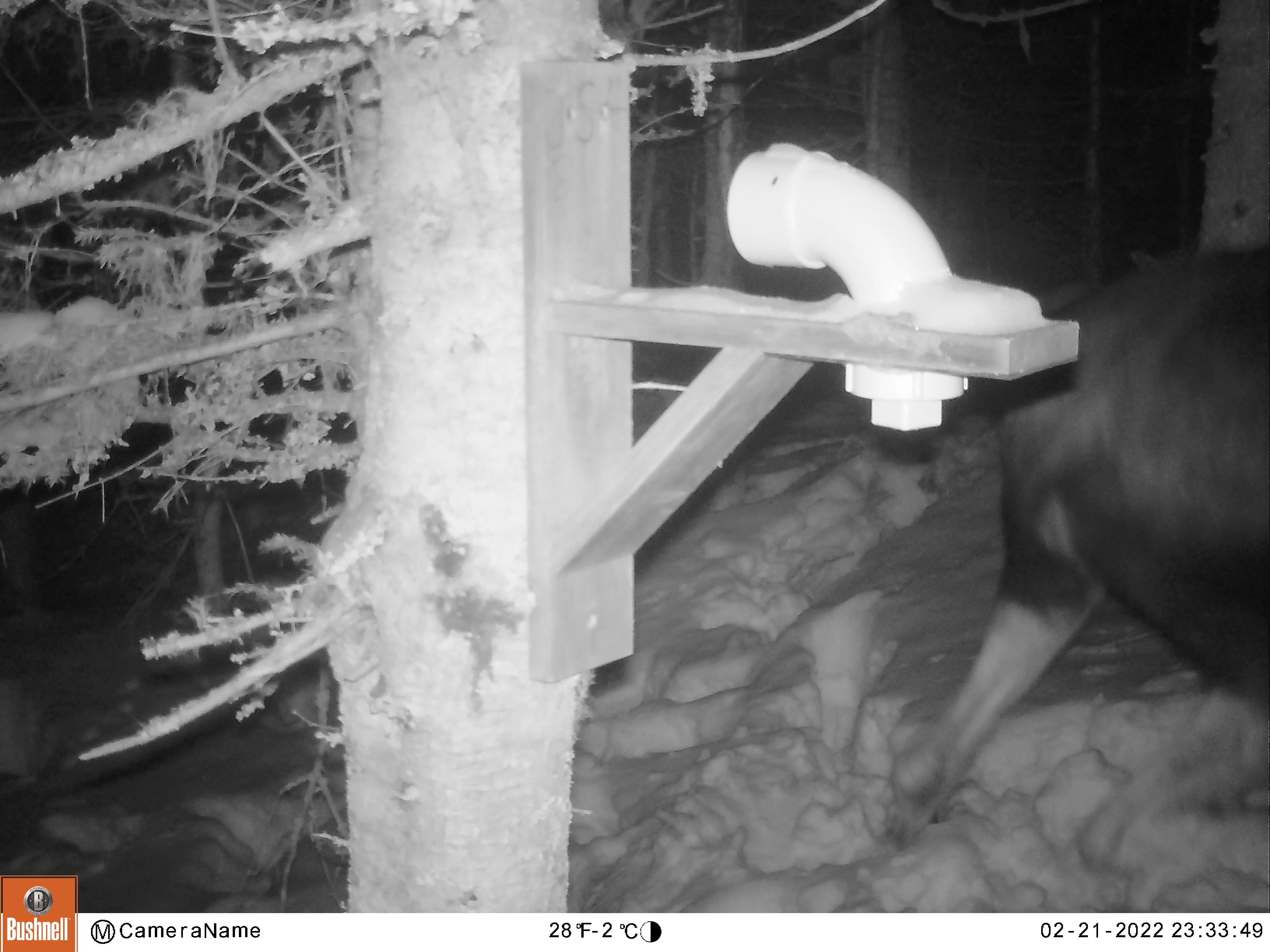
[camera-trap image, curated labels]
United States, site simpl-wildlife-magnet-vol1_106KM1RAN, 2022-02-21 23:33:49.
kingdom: Animalia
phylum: Chordata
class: Mammalia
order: Artiodactyla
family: Cervidae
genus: Alces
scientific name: Alces alces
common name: moose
Moose (Alces alces).